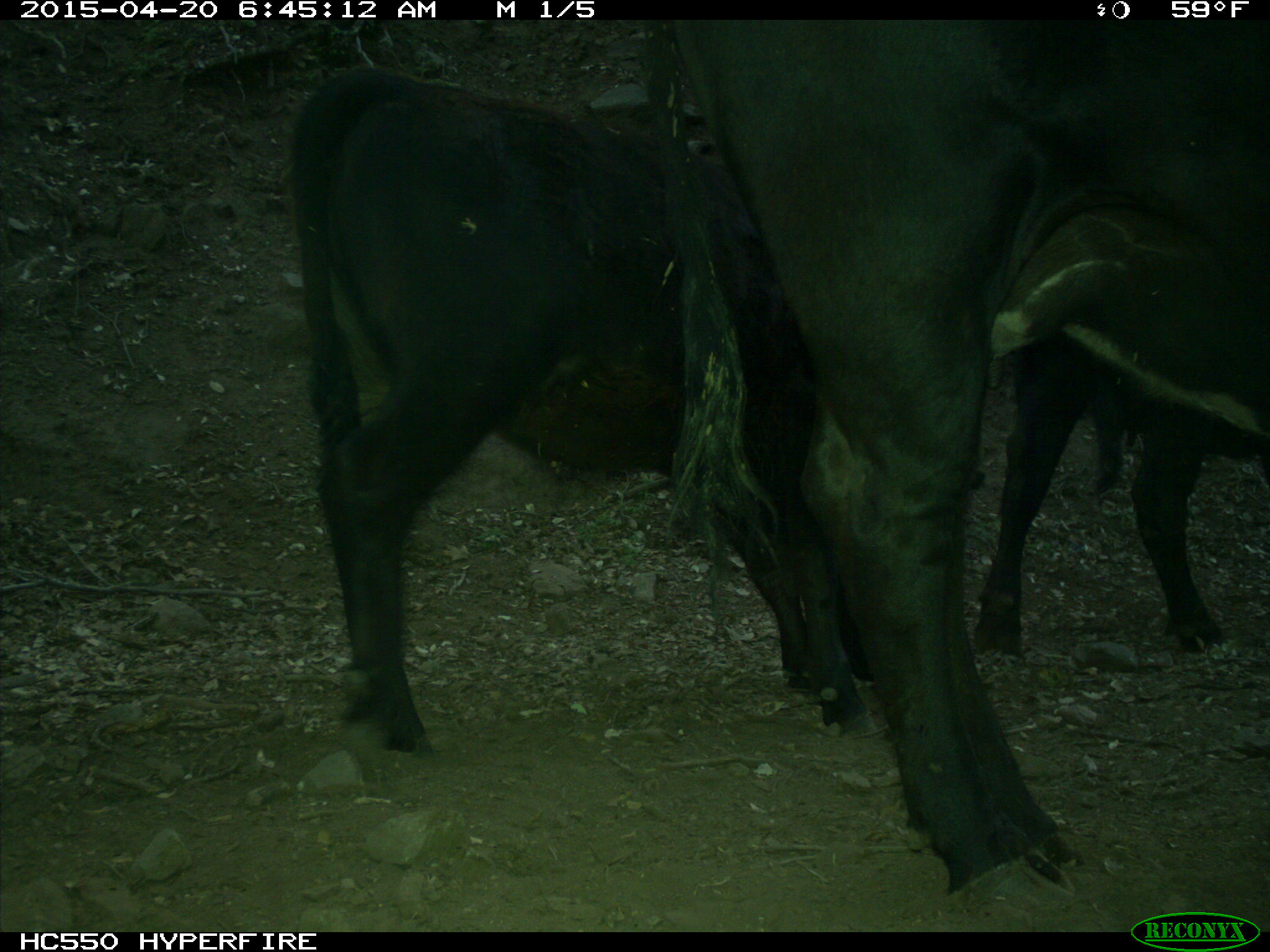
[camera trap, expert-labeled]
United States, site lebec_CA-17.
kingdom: Animalia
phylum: Chordata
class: Mammalia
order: Artiodactyla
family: Bovidae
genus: Bos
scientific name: Bos taurus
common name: domestic cow